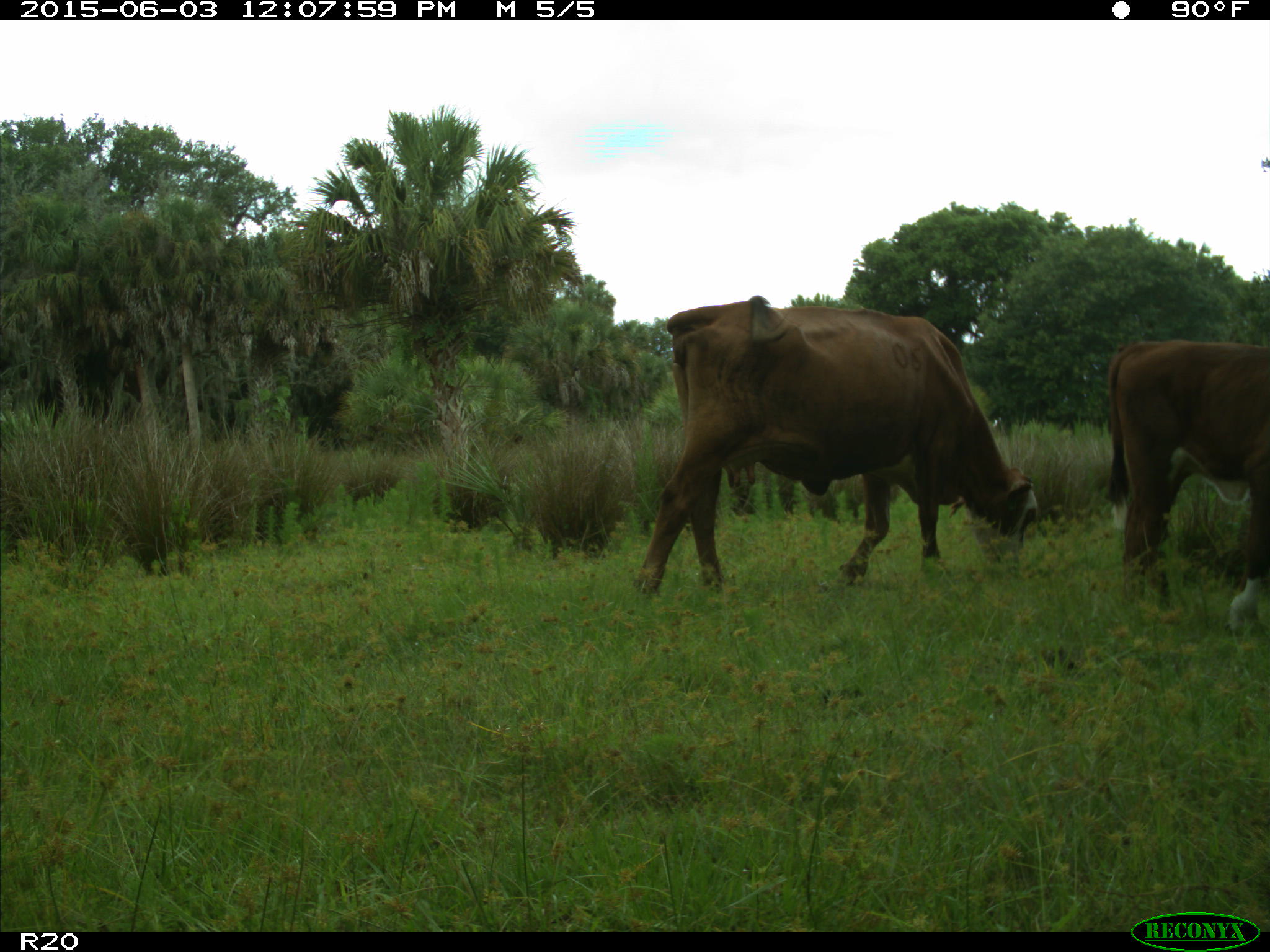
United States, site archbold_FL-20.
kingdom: Animalia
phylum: Chordata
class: Mammalia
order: Artiodactyla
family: Bovidae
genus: Bos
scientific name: Bos taurus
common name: domestic cow